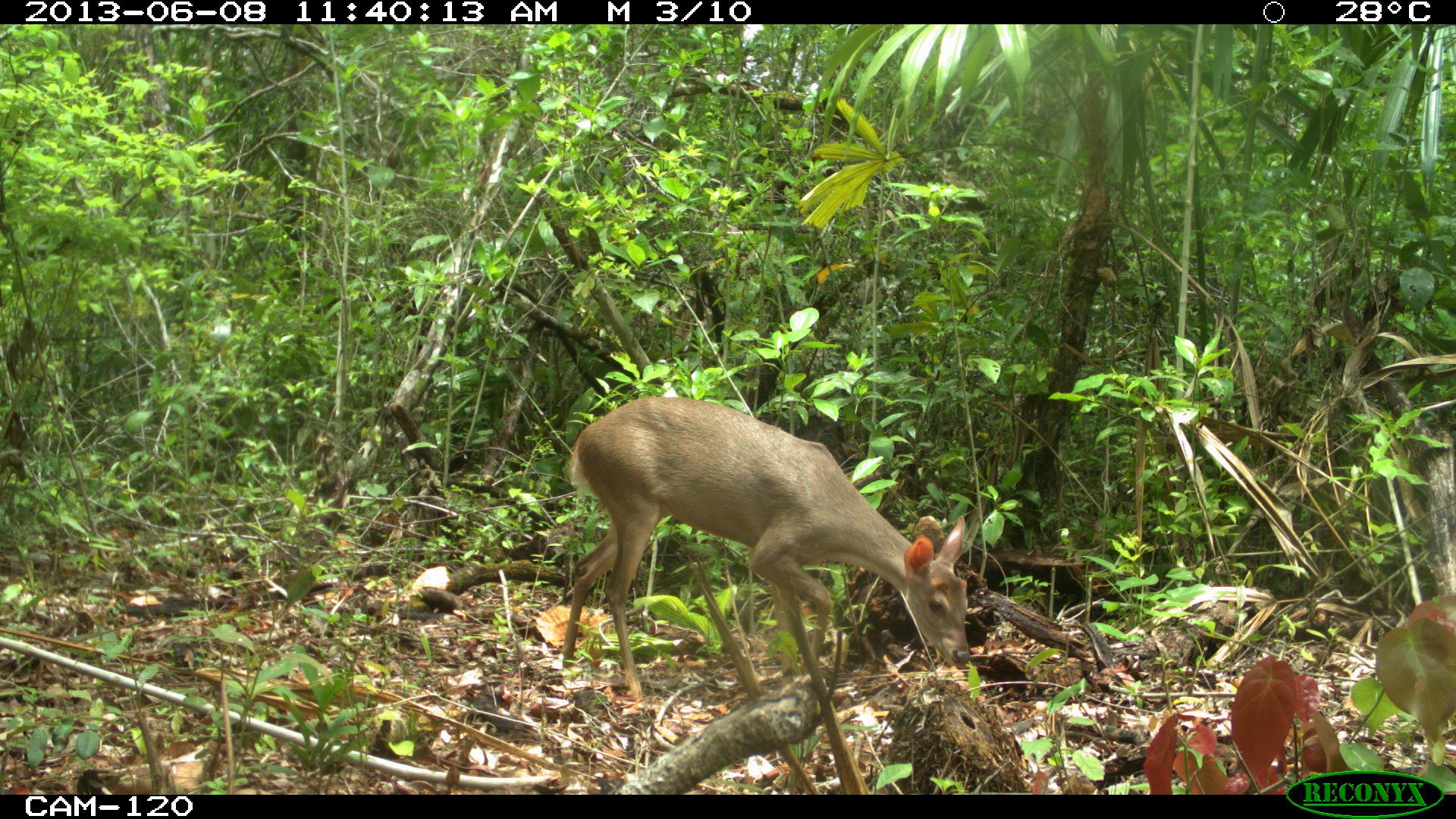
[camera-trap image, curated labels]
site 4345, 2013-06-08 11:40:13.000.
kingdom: Animalia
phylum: Chordata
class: Mammalia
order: Artiodactyla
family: Cervidae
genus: Odocoileus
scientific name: Odocoileus pandora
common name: yucatán brown brocket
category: mazama pandora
Mazama pandora (yucatán brown brocket) (Odocoileus pandora), count 1, sex female.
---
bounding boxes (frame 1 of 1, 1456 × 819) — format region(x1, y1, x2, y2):
mazama pandora: region(560, 394, 970, 699)